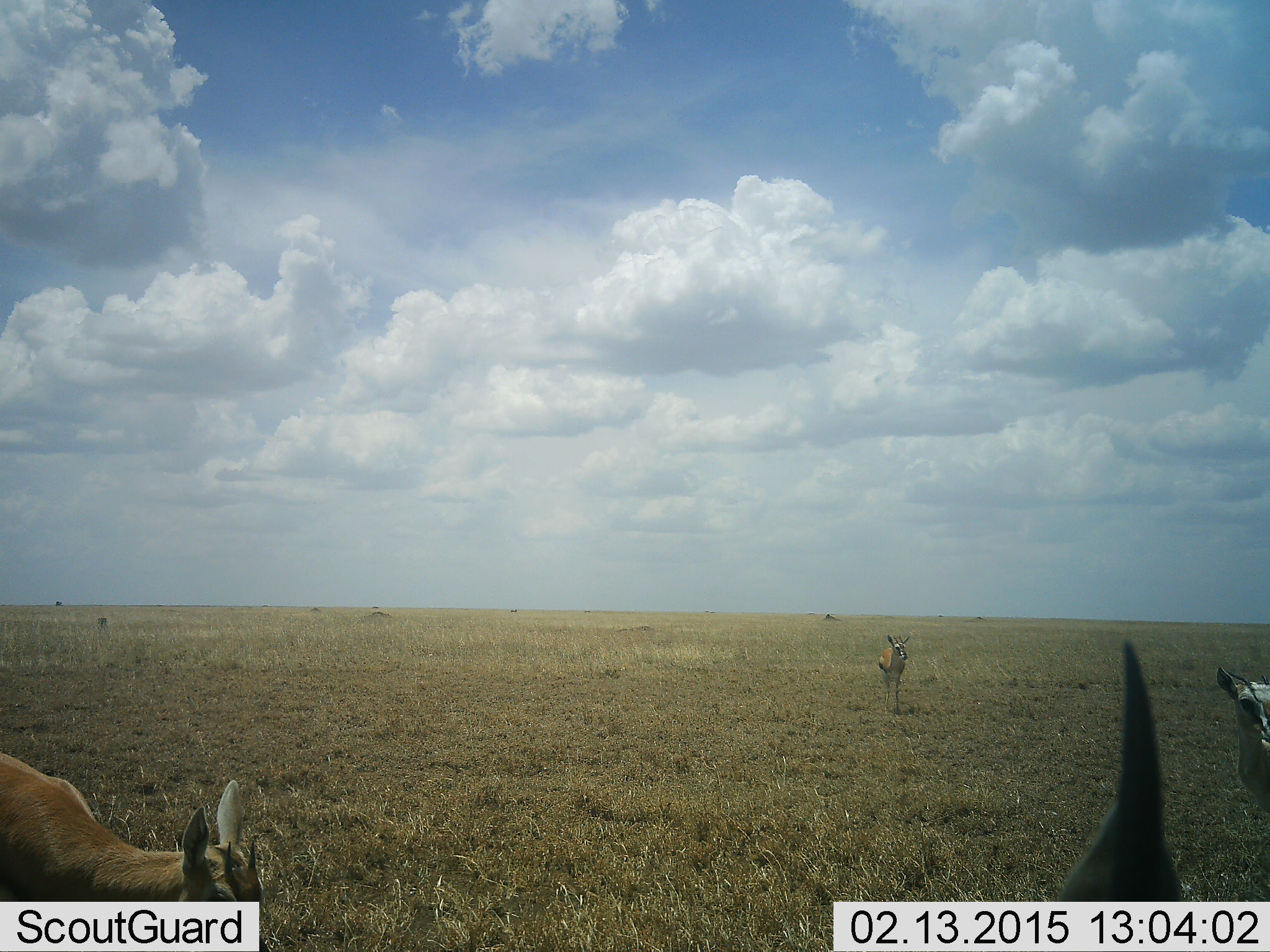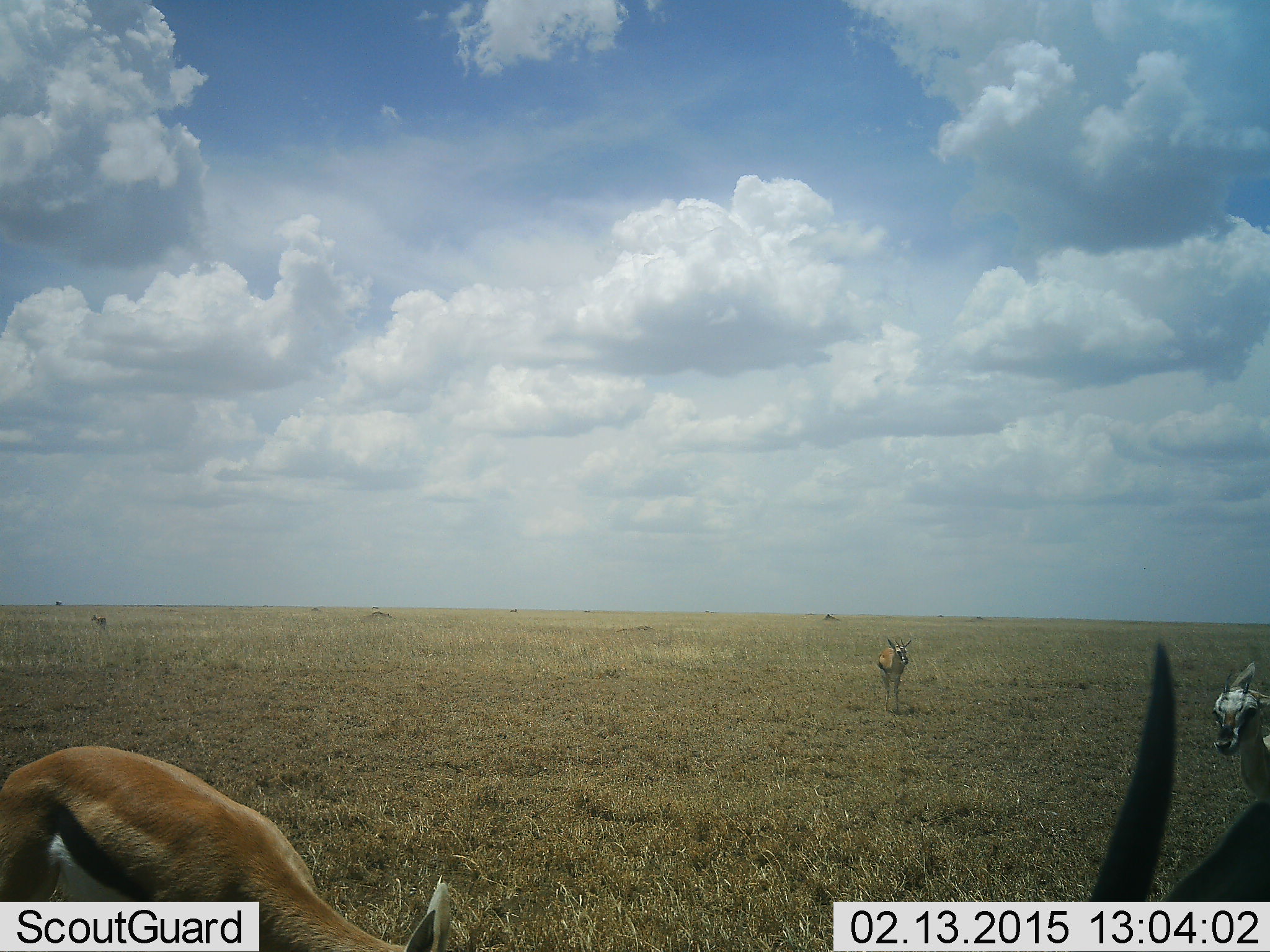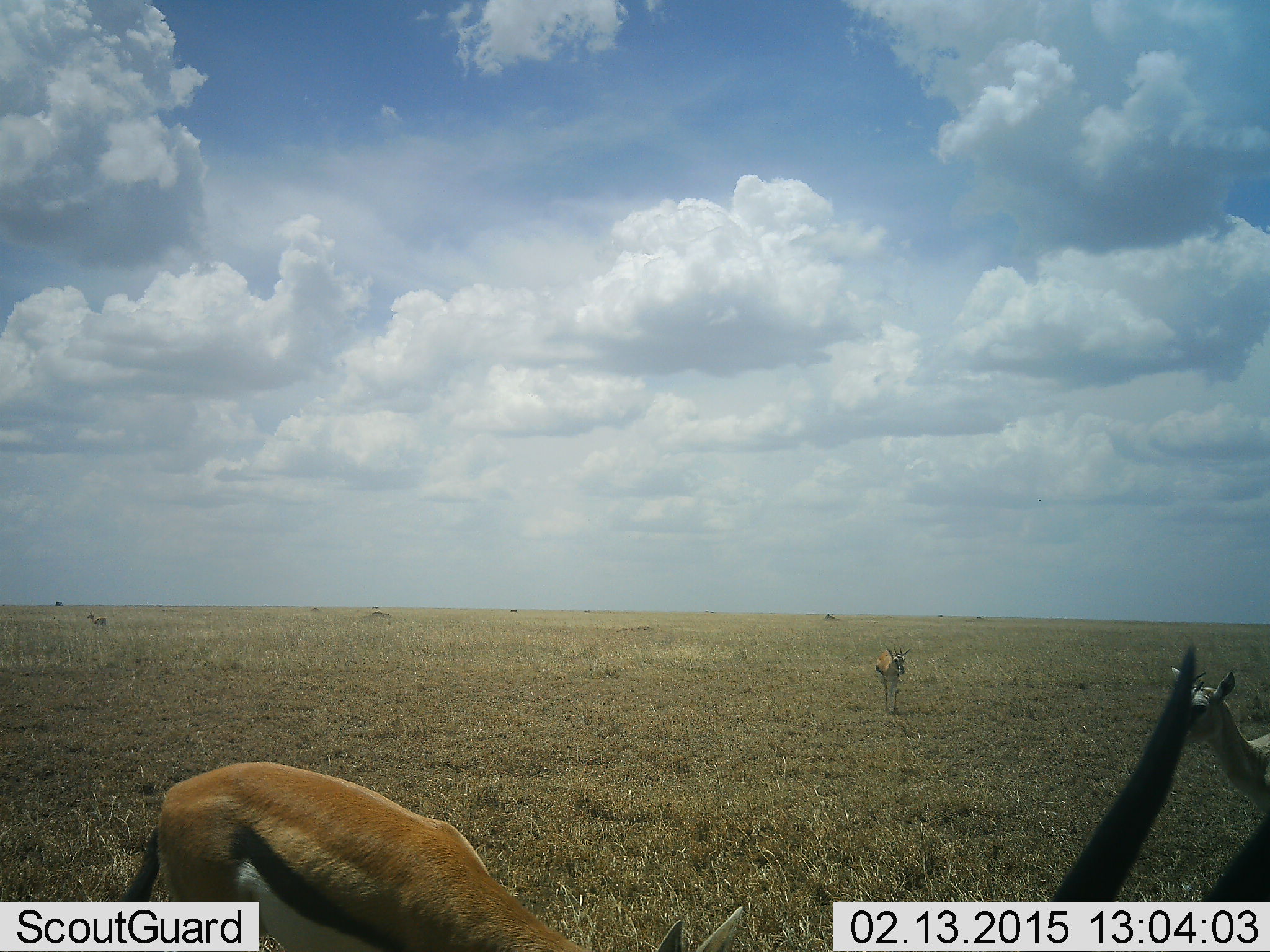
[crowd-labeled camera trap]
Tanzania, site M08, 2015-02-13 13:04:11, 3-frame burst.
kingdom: Animalia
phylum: Chordata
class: Mammalia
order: Artiodactyla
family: Bovidae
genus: Eudorcas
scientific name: Eudorcas thomsonii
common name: thomson's gazelle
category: gazellethomsons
Gazellethomsons (thomson's gazelle) (Eudorcas thomsonii), count 4. Behavior (volunteer vote fractions): standing 70%, resting 0%, moving 40%, interacting 0%. Young present (vote fraction): 10%. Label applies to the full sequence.